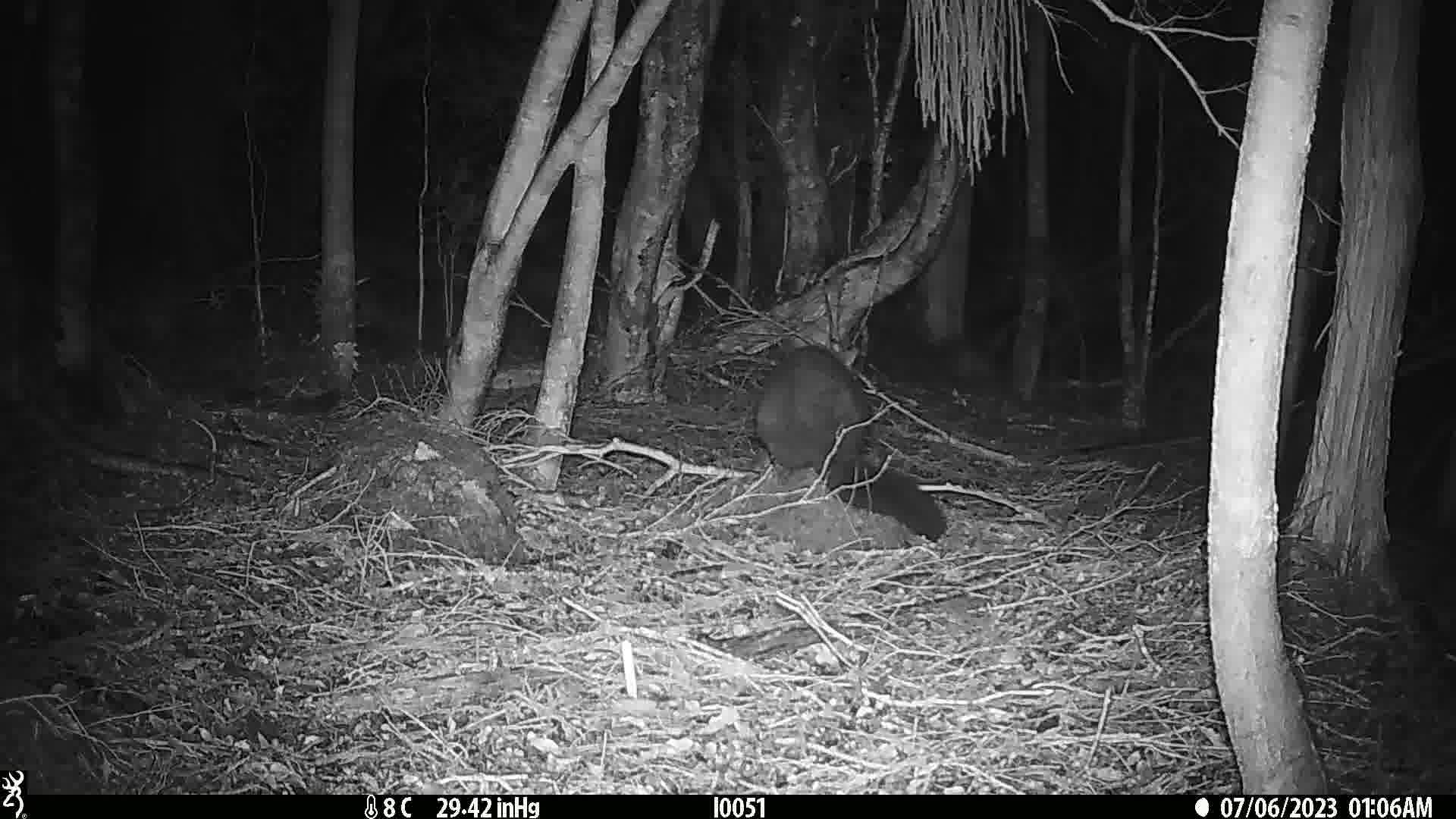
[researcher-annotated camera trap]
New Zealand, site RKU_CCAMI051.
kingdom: Animalia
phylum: Chordata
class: Mammalia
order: Diprotodontia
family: Phalangeridae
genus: Trichosurus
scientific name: Trichosurus vulpecula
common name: common brushtail possum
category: possum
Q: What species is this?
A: Possum (common brushtail possum) (Trichosurus vulpecula).